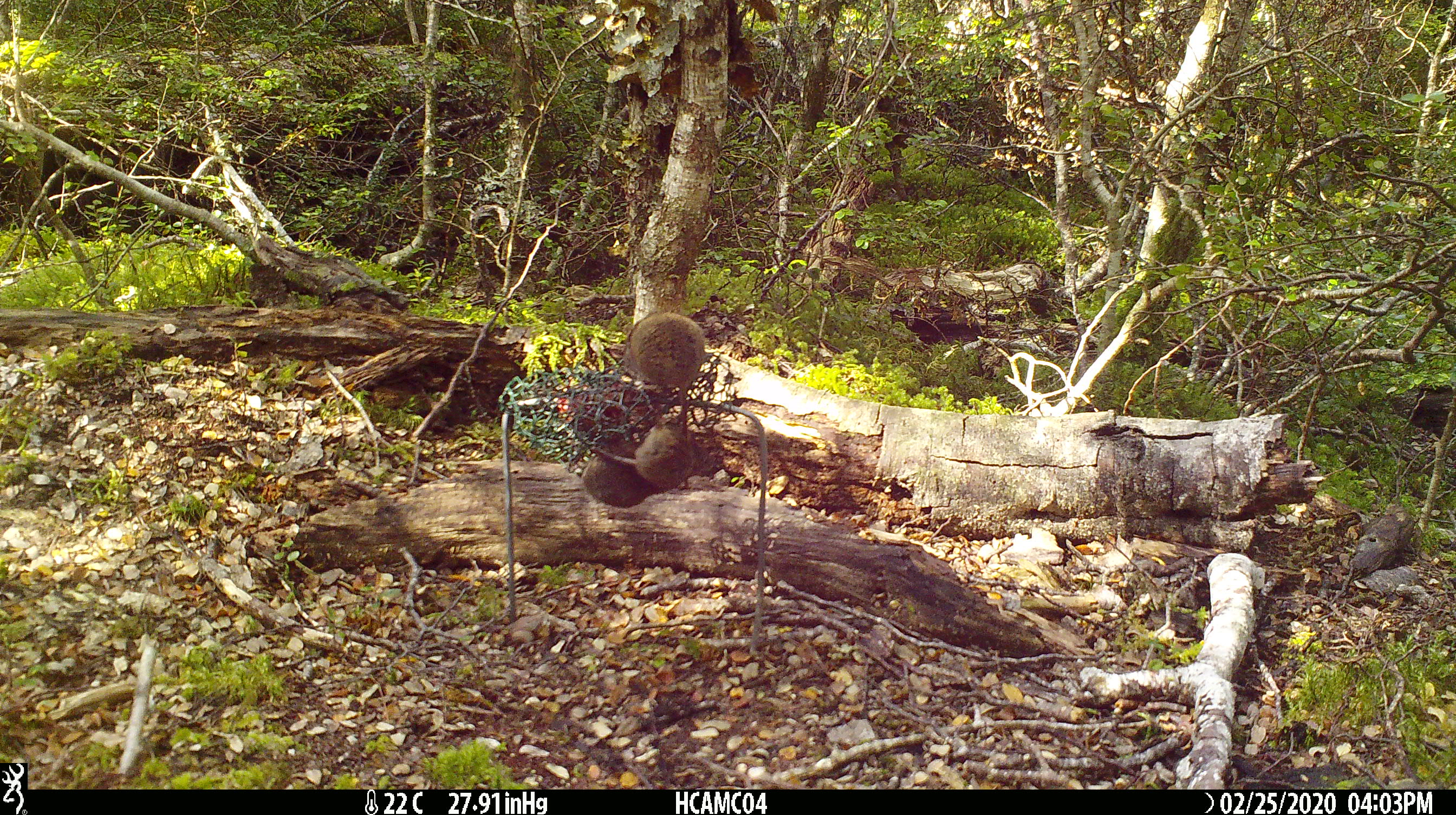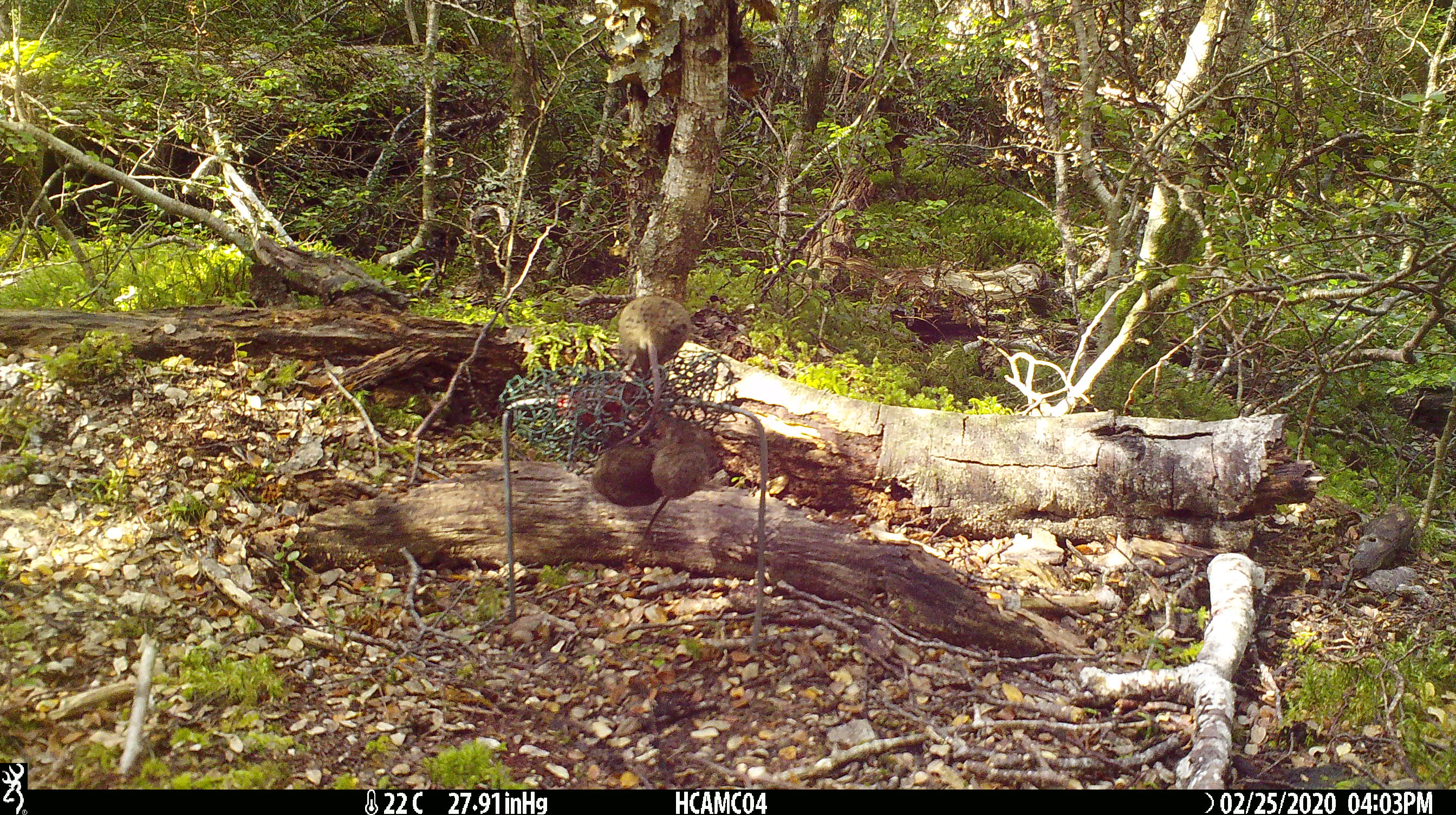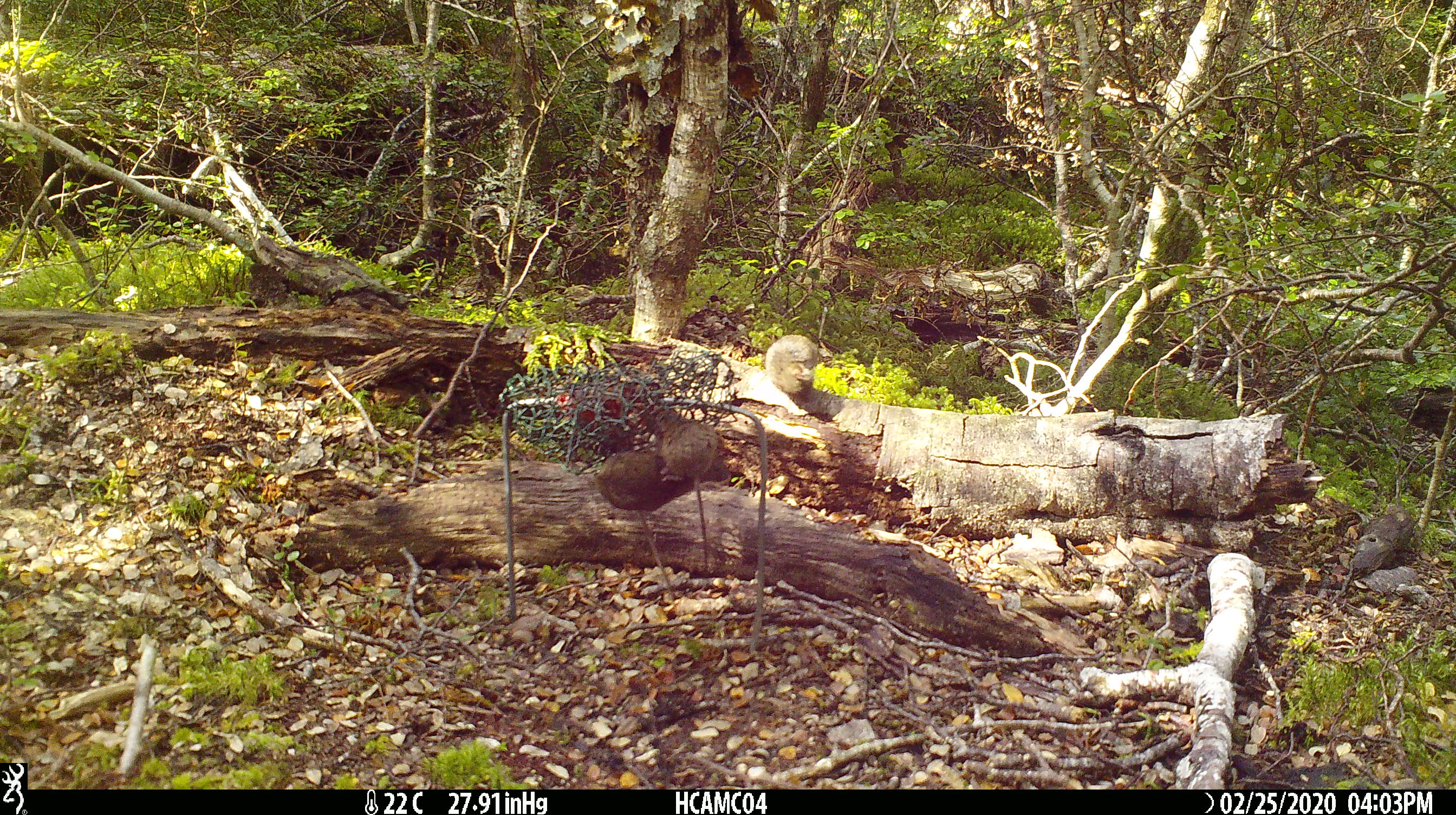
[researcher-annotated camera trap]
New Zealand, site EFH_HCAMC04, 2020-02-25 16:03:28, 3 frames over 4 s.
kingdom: Animalia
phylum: Chordata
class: Mammalia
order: Rodentia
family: Muridae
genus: Mus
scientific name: Mus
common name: mouse